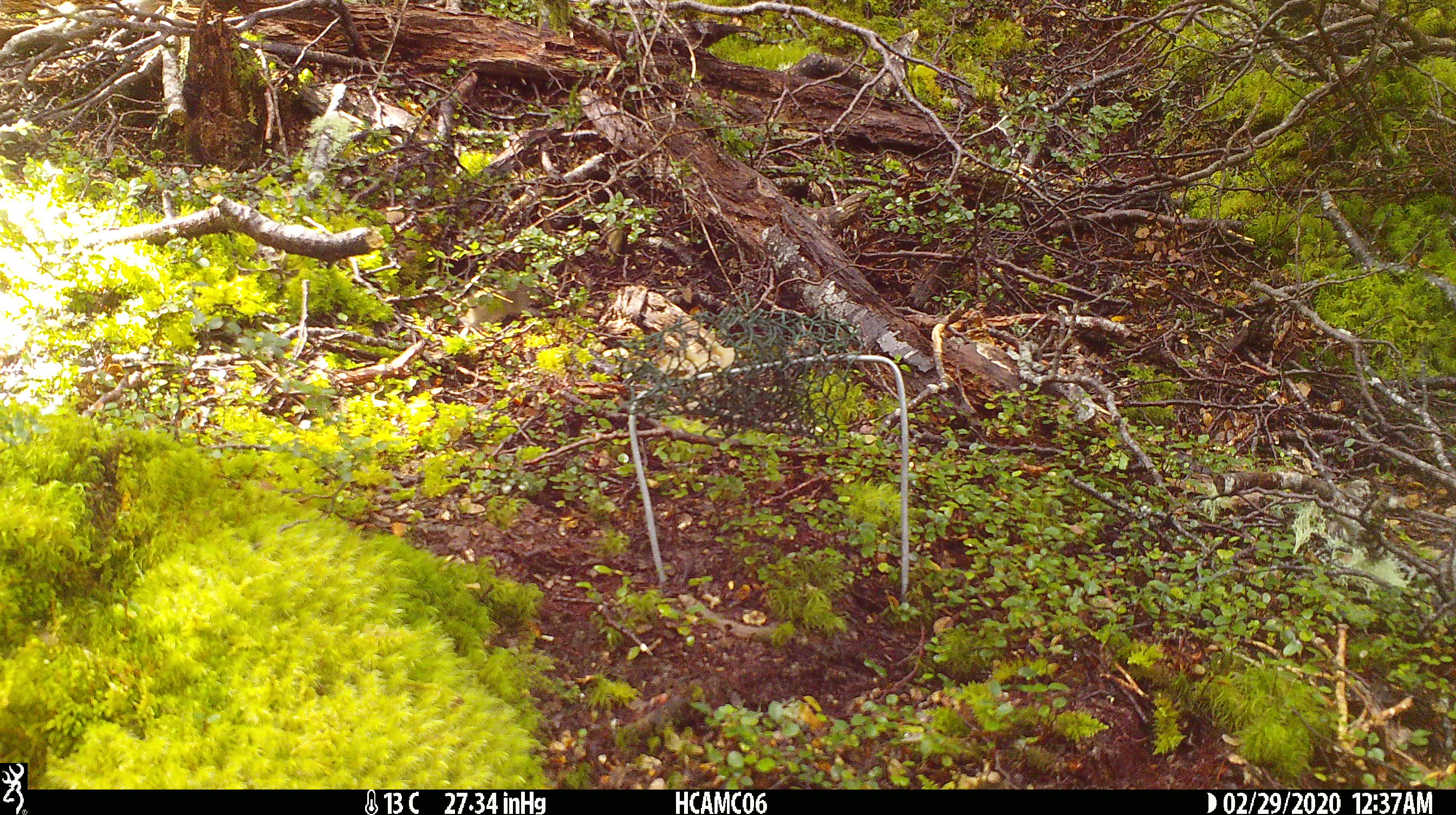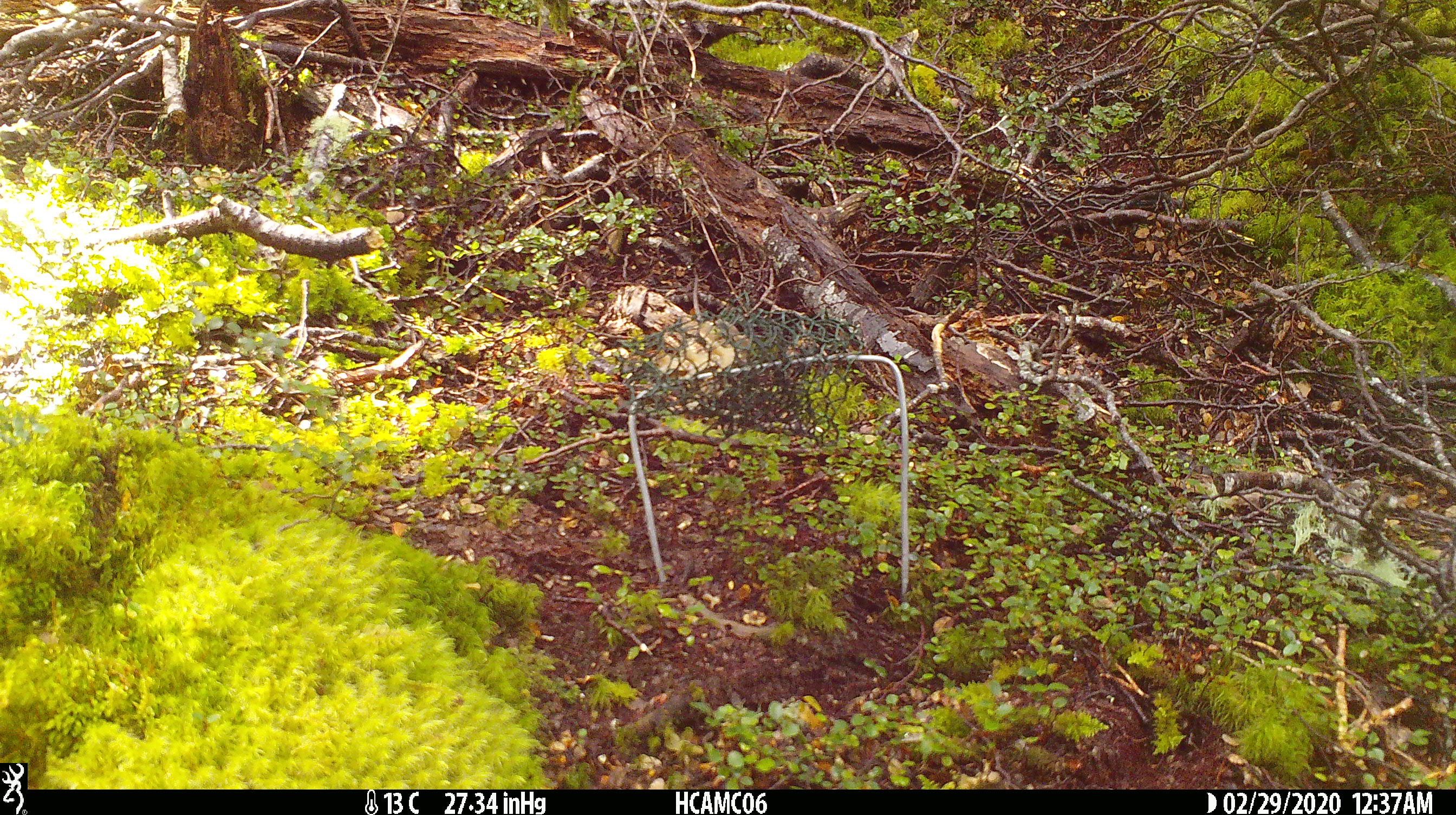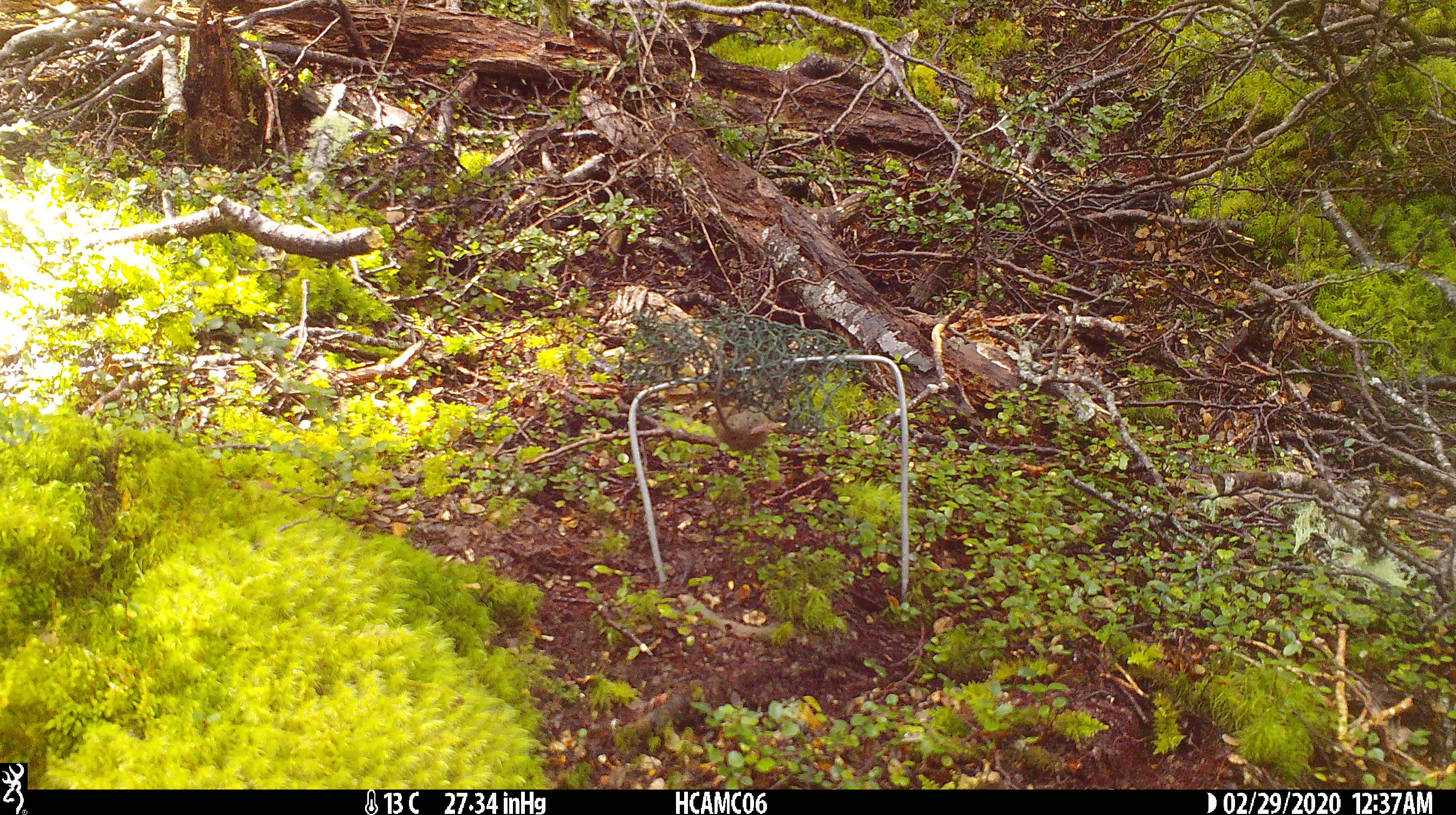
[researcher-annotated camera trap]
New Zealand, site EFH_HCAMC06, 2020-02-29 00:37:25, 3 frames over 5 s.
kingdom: Animalia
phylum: Chordata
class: Mammalia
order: Rodentia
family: Muridae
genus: Mus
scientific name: Mus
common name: mouse